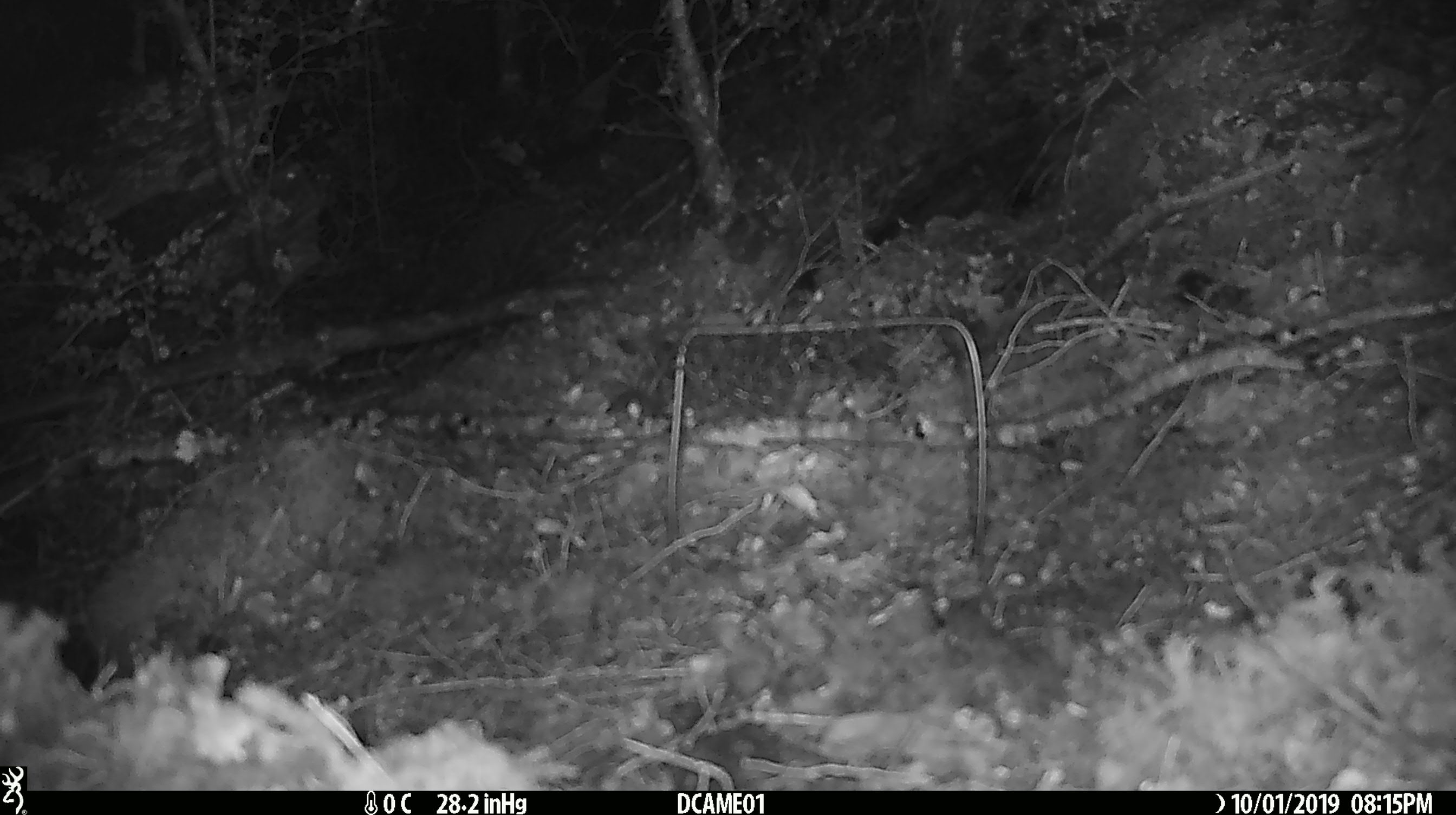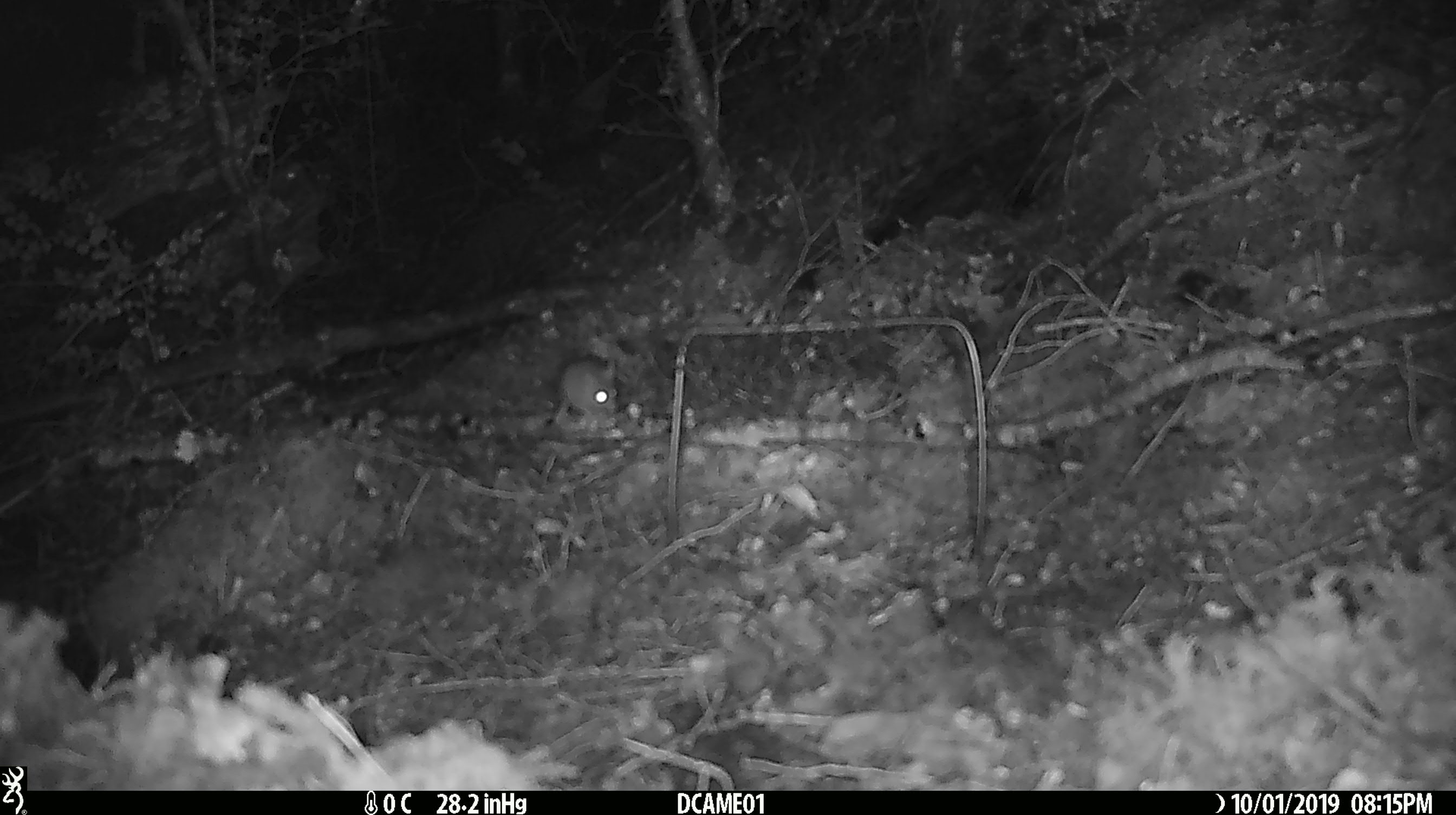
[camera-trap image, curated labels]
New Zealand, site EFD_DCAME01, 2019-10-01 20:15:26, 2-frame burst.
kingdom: Animalia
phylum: Chordata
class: Mammalia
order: Rodentia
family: Muridae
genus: Mus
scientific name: Mus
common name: mouse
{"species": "mouse (Mus)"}